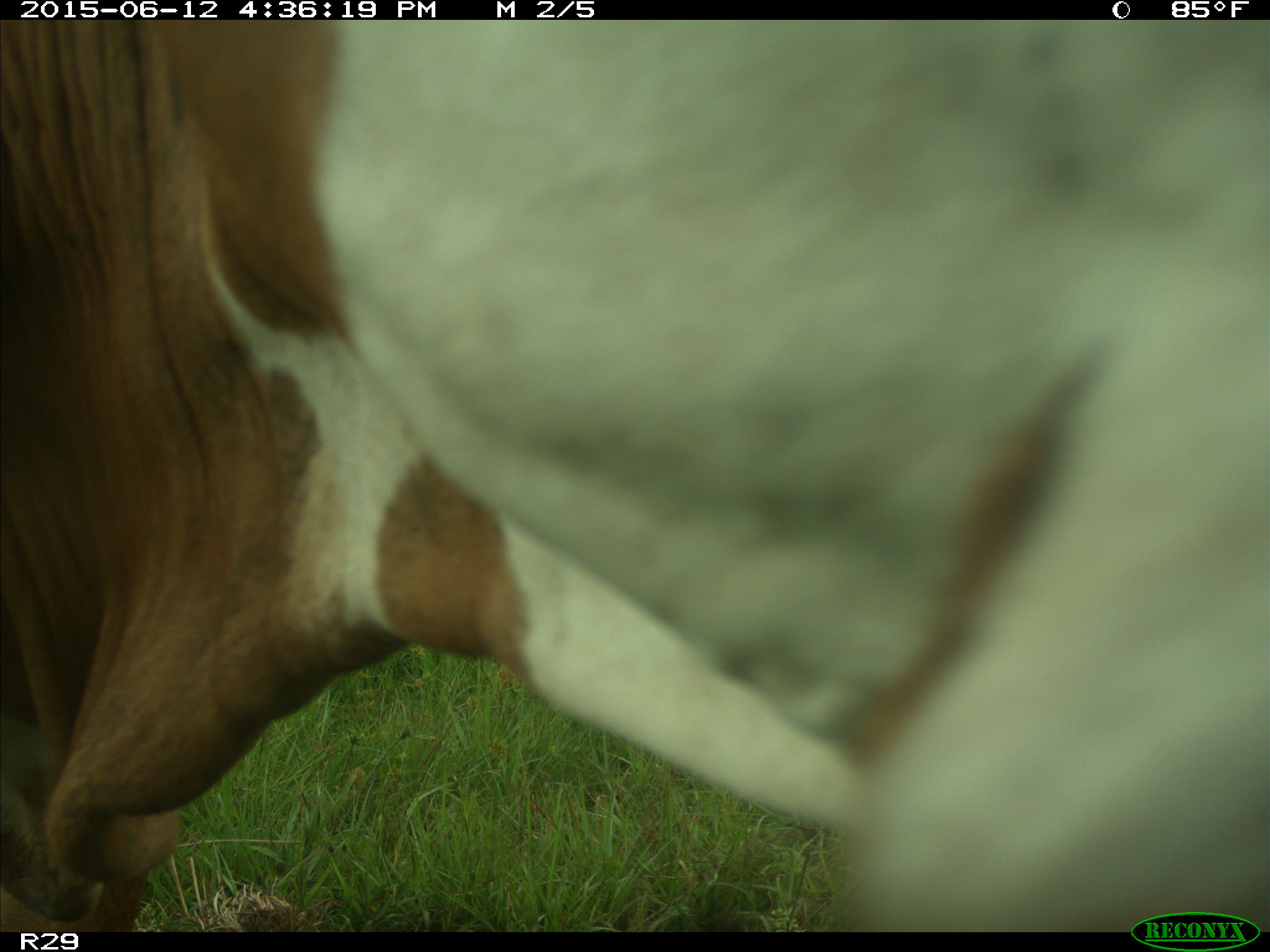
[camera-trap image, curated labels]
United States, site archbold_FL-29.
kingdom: Animalia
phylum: Chordata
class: Mammalia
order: Artiodactyla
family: Bovidae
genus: Bos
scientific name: Bos taurus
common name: domestic cow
Bos taurus (domestic cow).